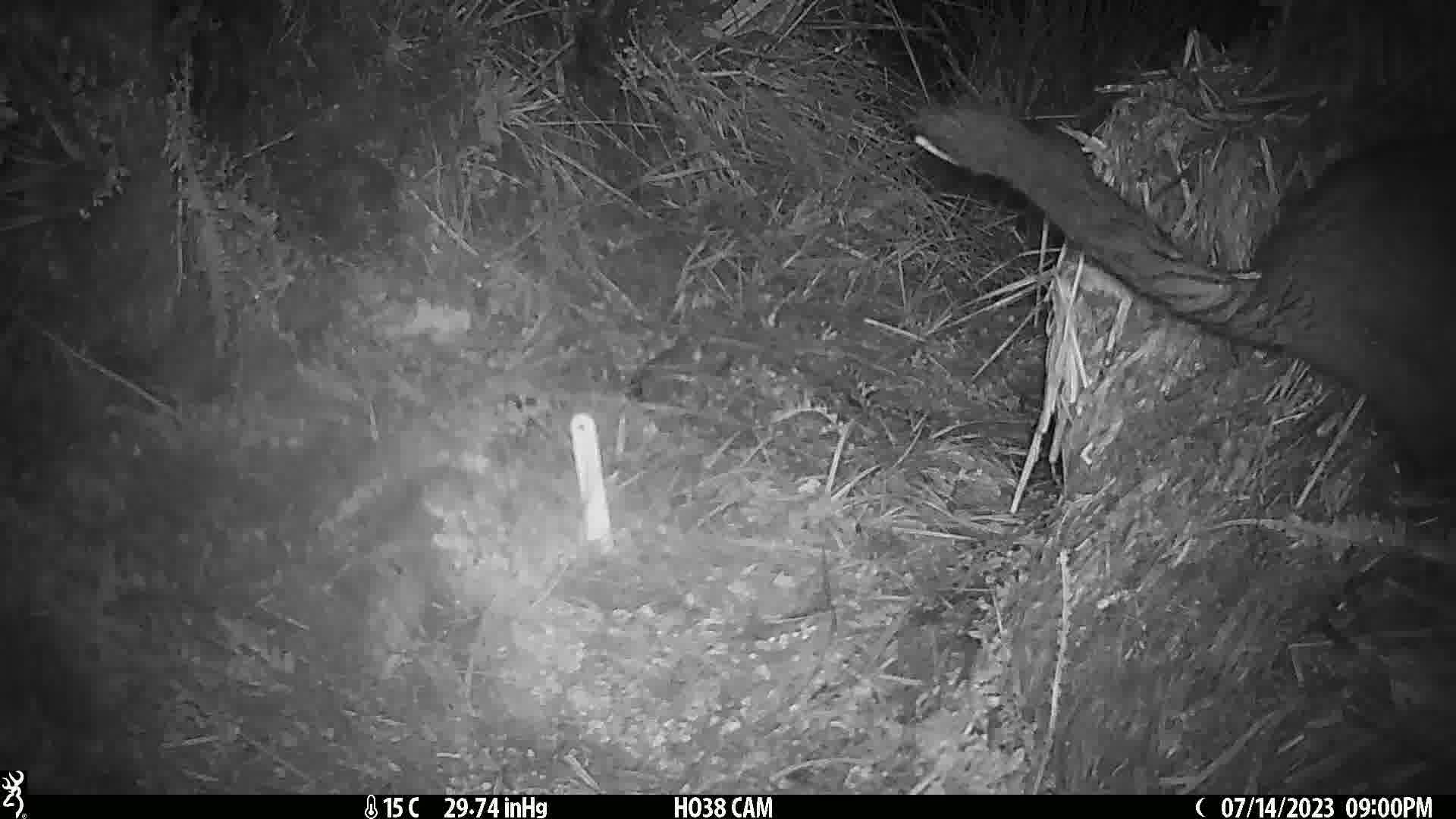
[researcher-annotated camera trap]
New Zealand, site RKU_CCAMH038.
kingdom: Animalia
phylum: Chordata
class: Mammalia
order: Diprotodontia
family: Phalangeridae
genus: Trichosurus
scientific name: Trichosurus vulpecula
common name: common brushtail possum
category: possum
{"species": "possum (common brushtail possum) (Trichosurus vulpecula)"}